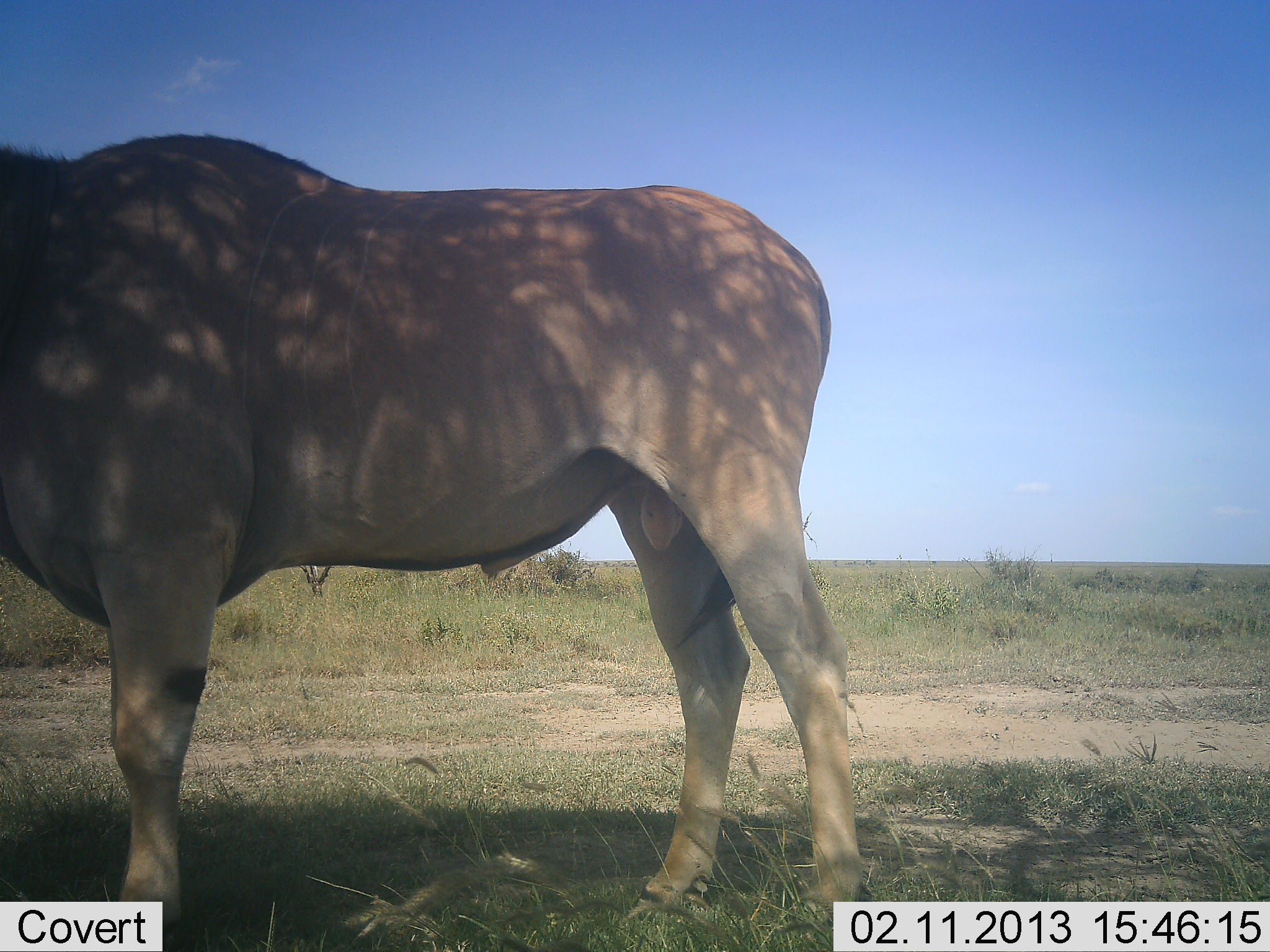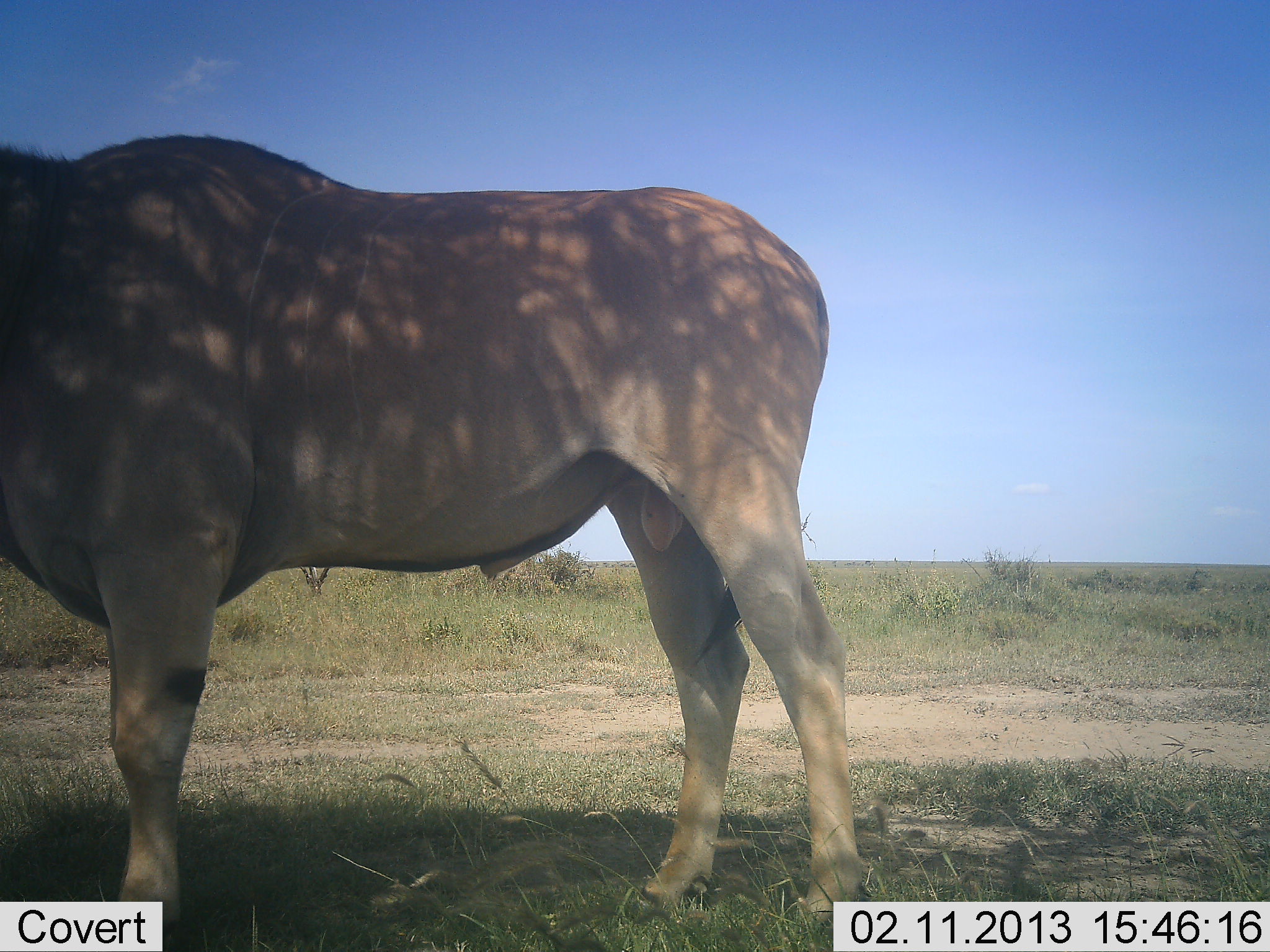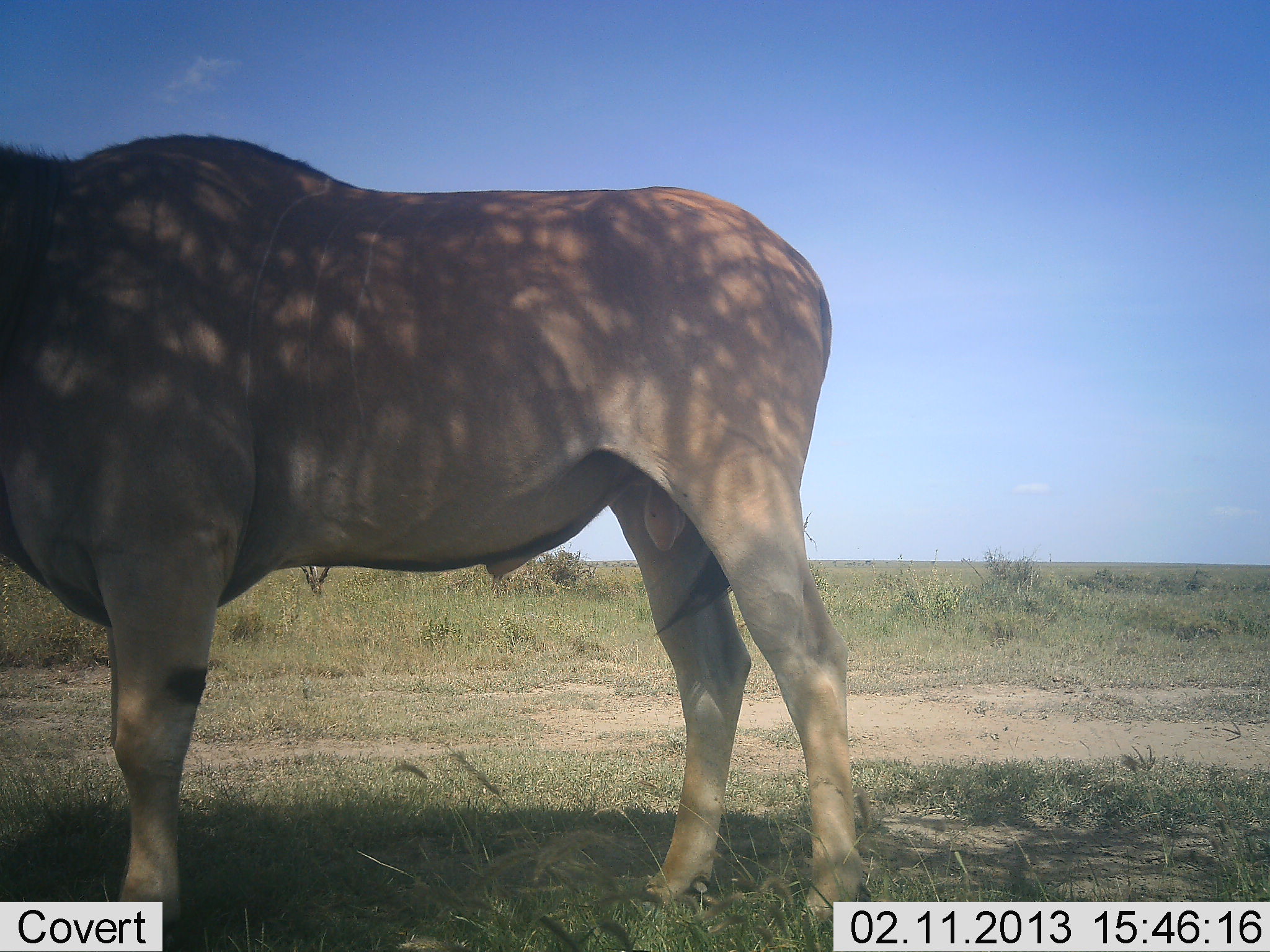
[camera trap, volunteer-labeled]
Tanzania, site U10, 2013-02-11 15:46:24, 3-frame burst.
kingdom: Animalia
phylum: Chordata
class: Mammalia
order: Artiodactyla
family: Bovidae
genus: Tragelaphus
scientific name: Tragelaphus oryx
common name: eland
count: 1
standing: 96%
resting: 0%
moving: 4%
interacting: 0%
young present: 0%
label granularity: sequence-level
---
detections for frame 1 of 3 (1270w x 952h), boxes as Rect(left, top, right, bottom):
animal: Rect(0, 132, 868, 922)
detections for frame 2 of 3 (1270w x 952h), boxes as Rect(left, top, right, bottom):
animal: Rect(2, 133, 870, 941)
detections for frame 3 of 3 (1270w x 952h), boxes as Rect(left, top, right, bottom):
animal: Rect(0, 131, 866, 933)